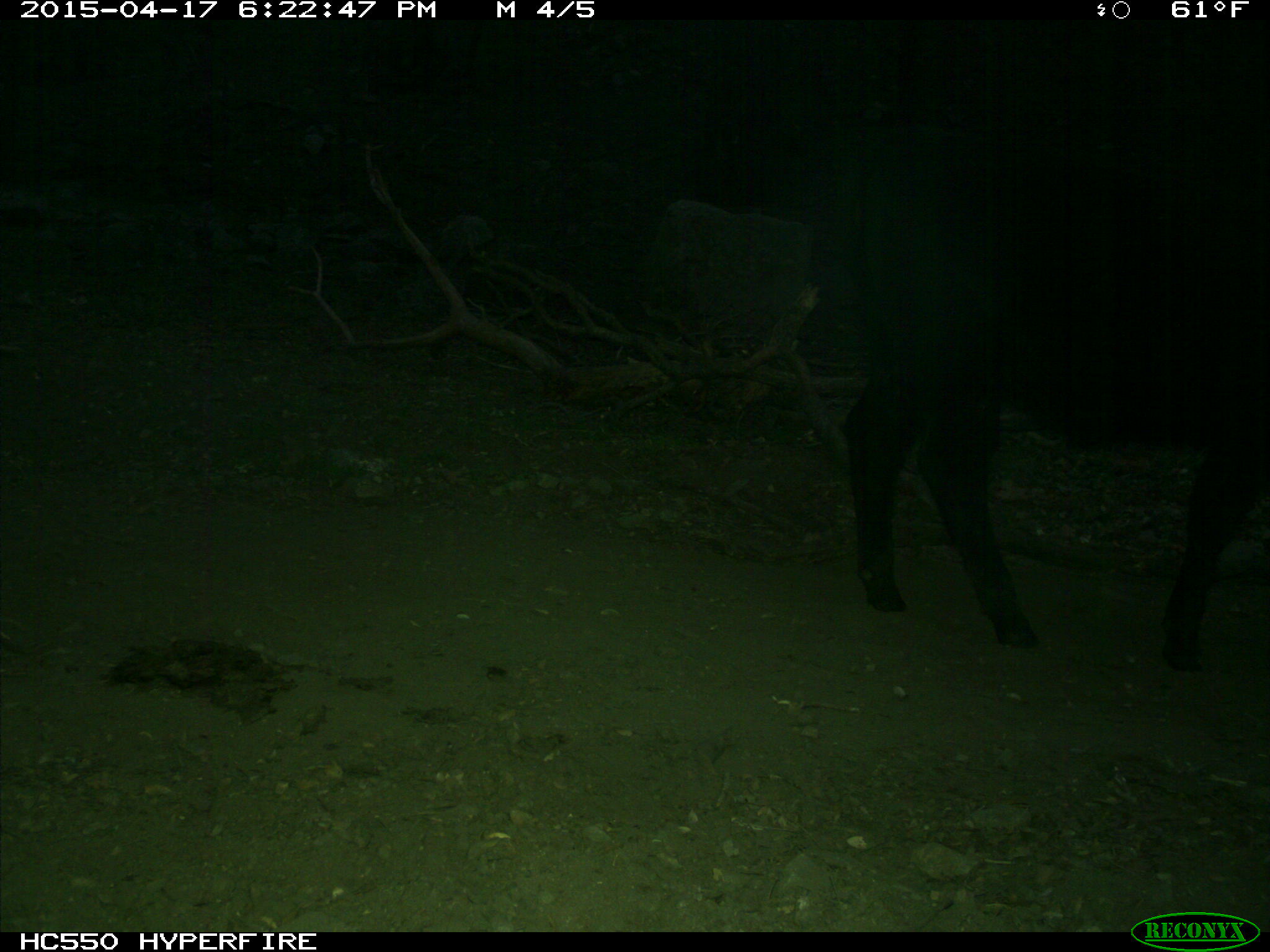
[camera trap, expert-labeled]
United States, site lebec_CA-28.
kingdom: Animalia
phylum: Chordata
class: Mammalia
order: Artiodactyla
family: Bovidae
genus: Bos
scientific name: Bos taurus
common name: domestic cow